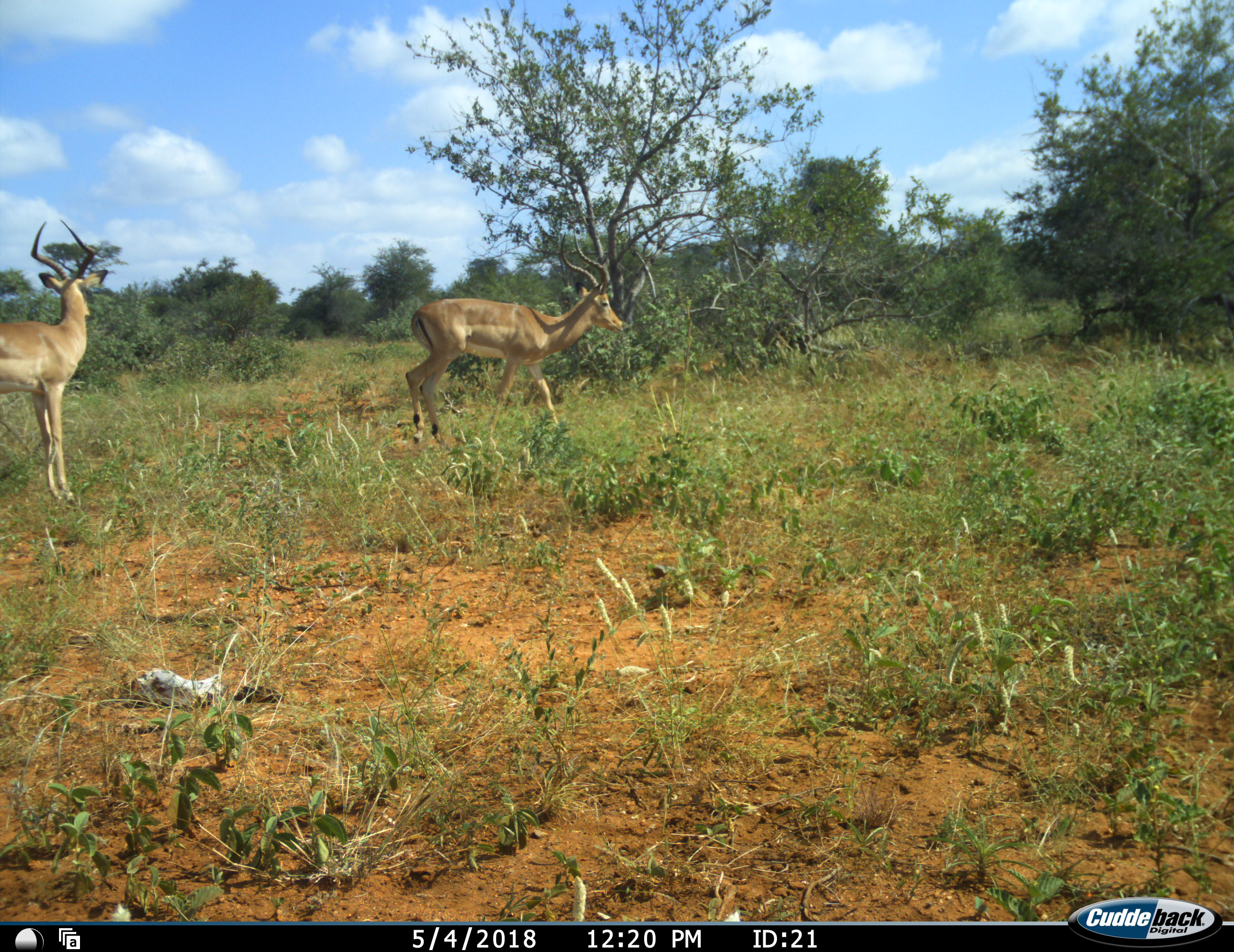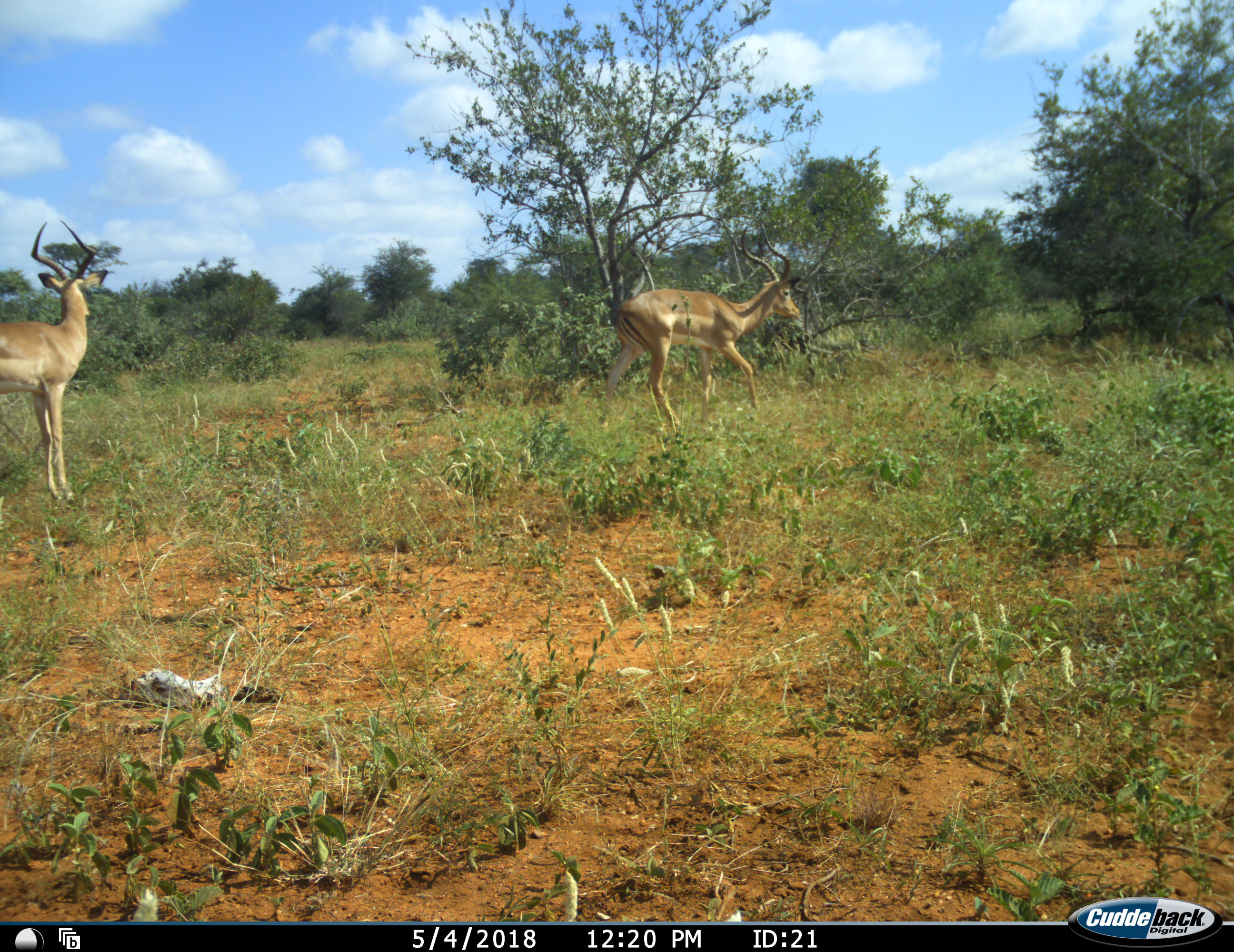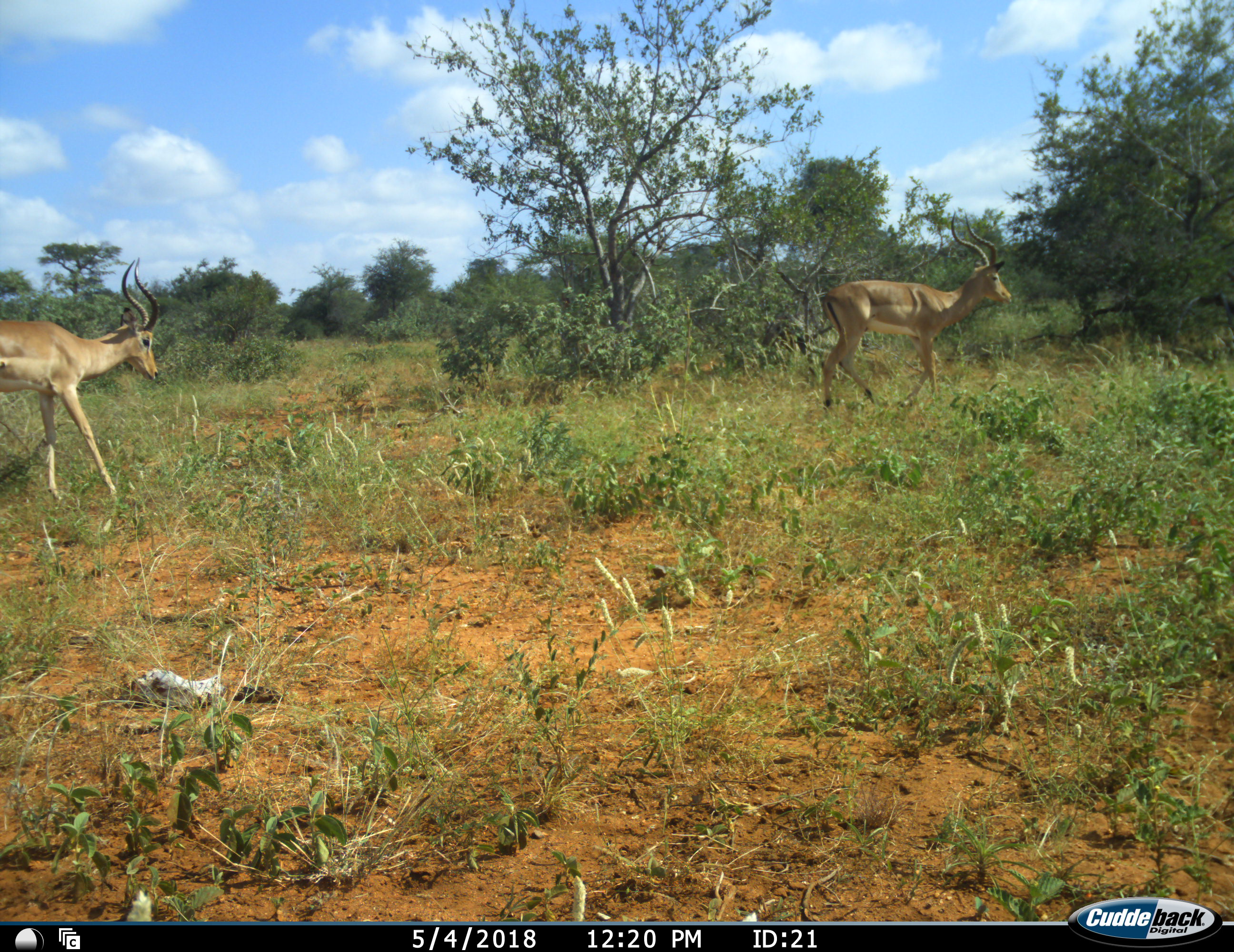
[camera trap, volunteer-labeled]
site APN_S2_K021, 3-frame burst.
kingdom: Animalia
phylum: Chordata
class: Mammalia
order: Artiodactyla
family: Bovidae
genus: Aepyceros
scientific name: Aepyceros melampus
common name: impala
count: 2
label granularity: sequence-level